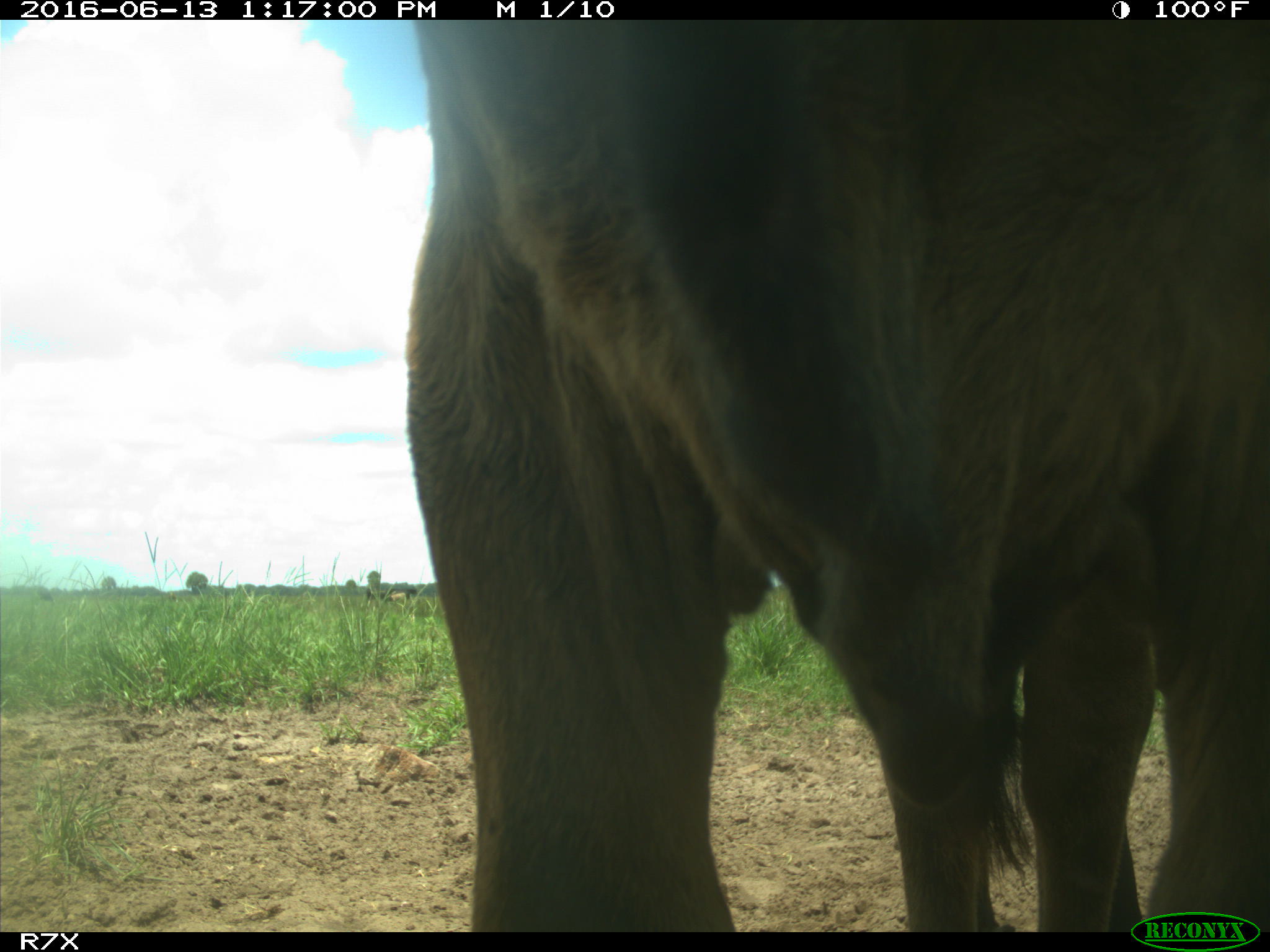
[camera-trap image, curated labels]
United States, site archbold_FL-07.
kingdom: Animalia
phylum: Chordata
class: Mammalia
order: Artiodactyla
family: Bovidae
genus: Bos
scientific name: Bos taurus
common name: domestic cow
Bos taurus (domestic cow).